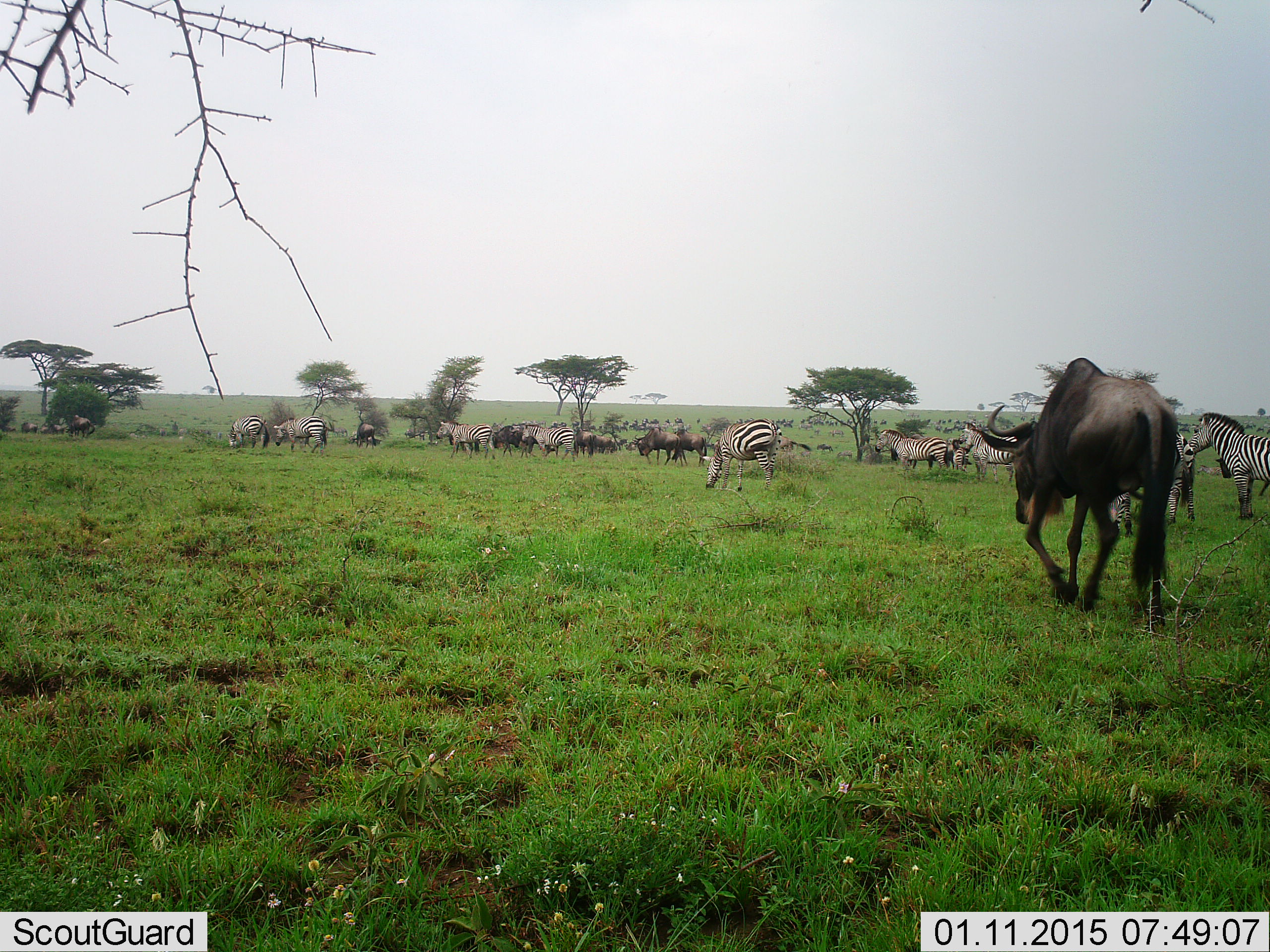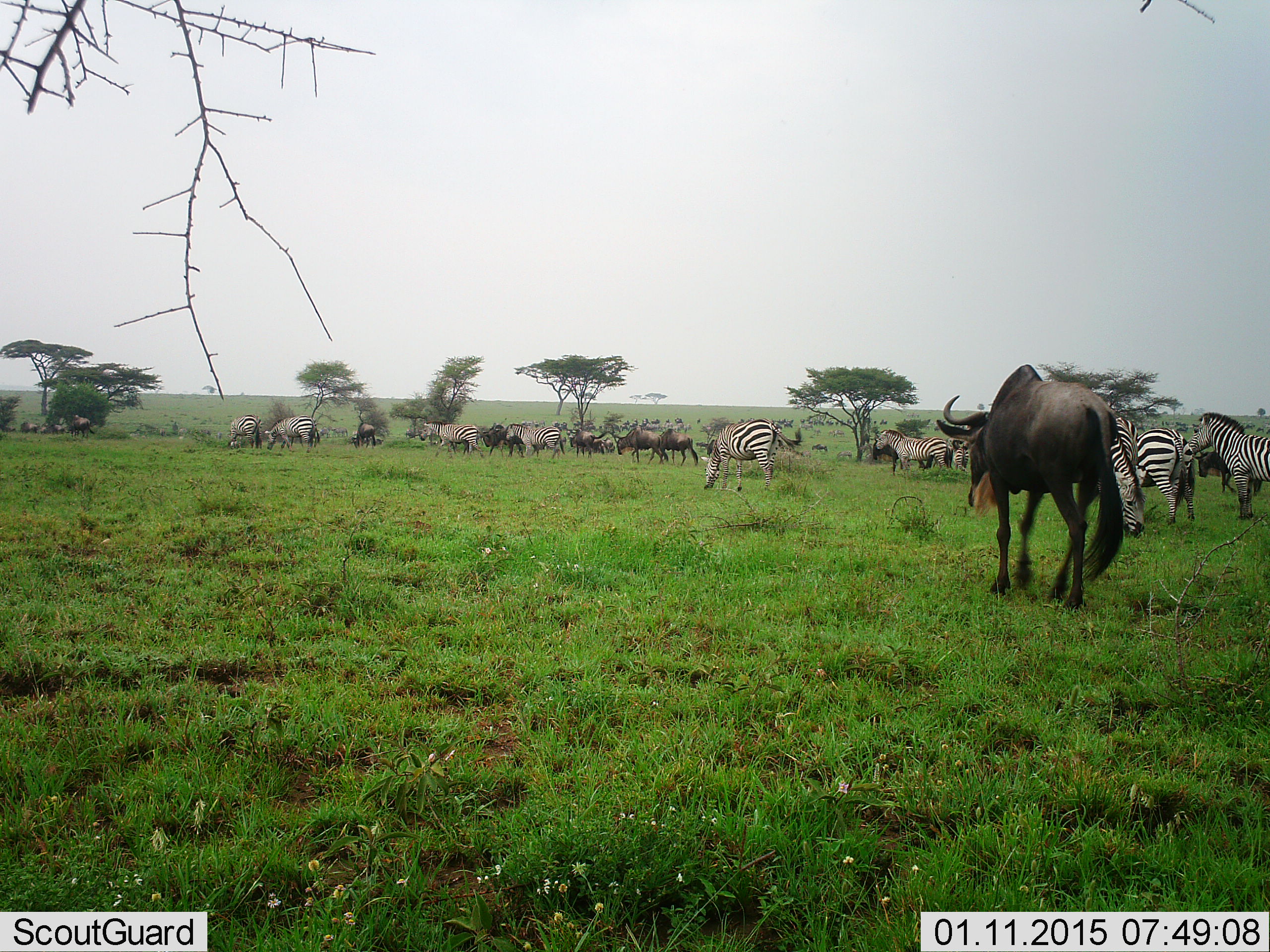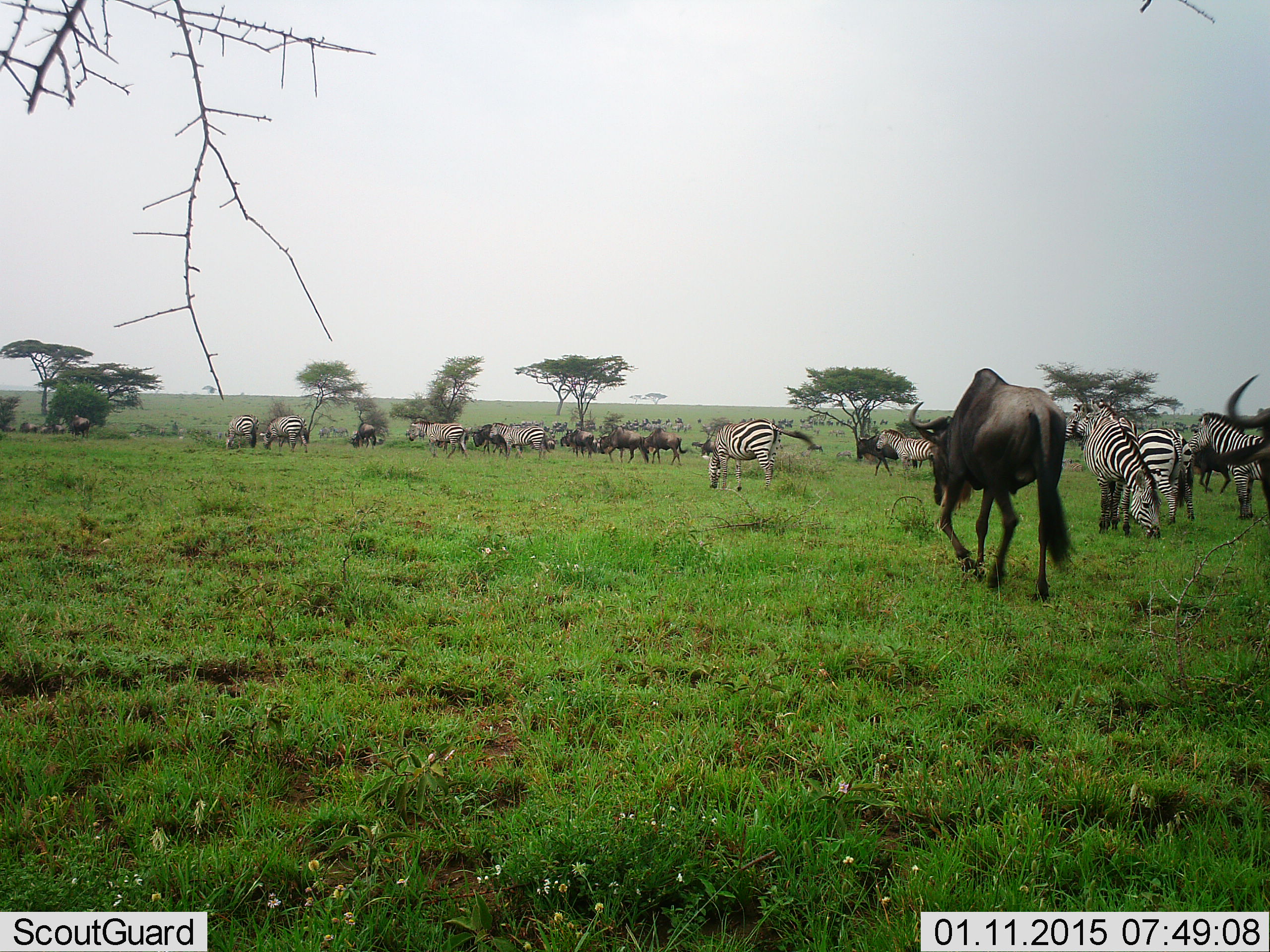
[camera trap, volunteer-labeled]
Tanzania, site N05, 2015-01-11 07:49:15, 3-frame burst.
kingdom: Animalia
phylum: Chordata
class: Mammalia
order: Artiodactyla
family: Bovidae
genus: Connochaetes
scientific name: Connochaetes taurinus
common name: blue wildebeest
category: wildebeest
Wildebeest (blue wildebeest) (Connochaetes taurinus), count 10. Behavior (volunteer vote fractions): standing 20%, resting 0%, moving 100%, interacting 0%. Young present (vote fraction): 0%. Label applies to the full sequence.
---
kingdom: Animalia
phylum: Chordata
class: Mammalia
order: Perissodactyla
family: Equidae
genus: Equus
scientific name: Equus quagga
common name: plains zebra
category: zebra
Zebra (plains zebra) (Equus quagga), count 11-50. Behavior (volunteer vote fractions): standing 30%, resting 0%, moving 100%, interacting 0%. Young present (vote fraction): 0%. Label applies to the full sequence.